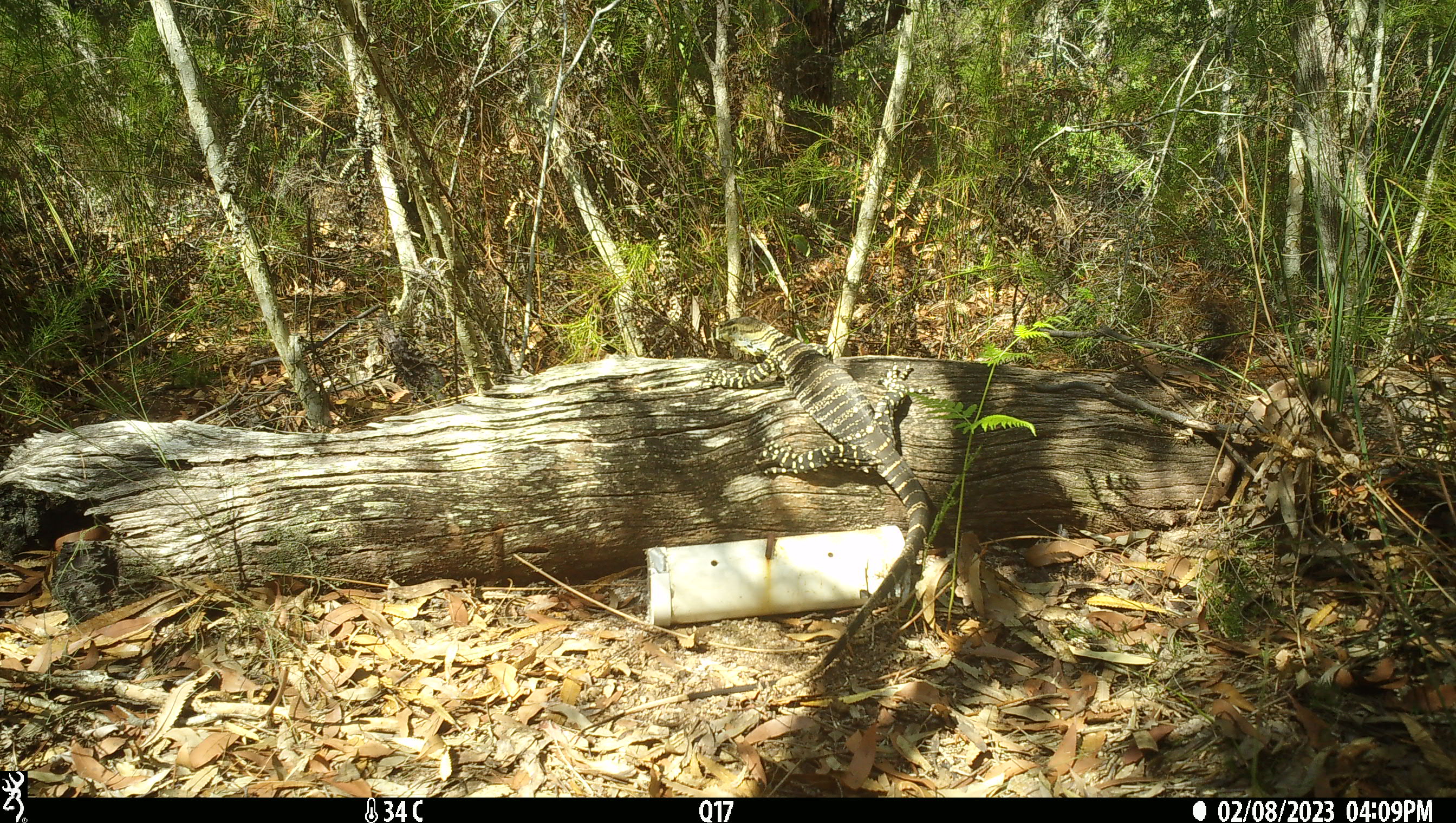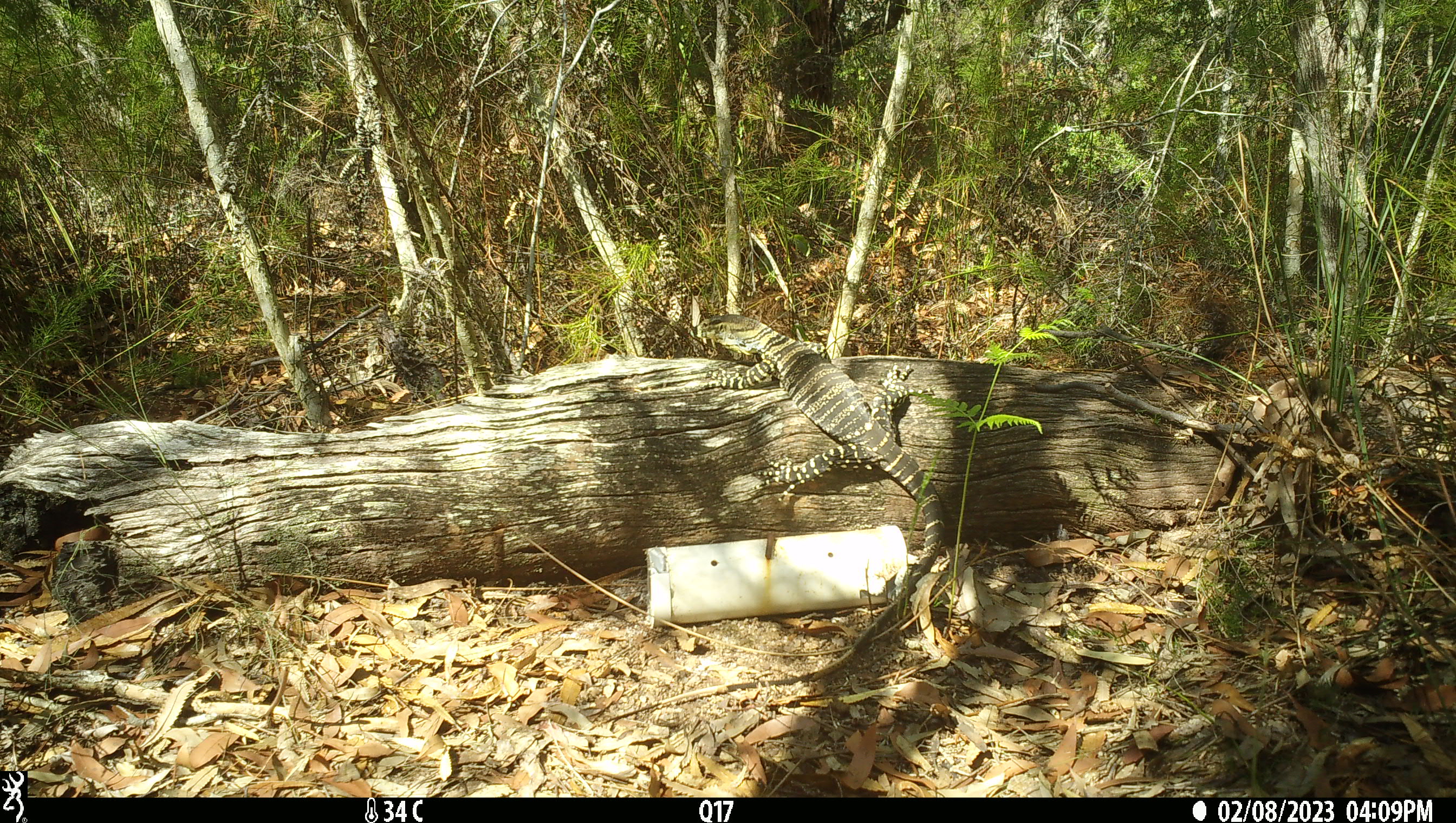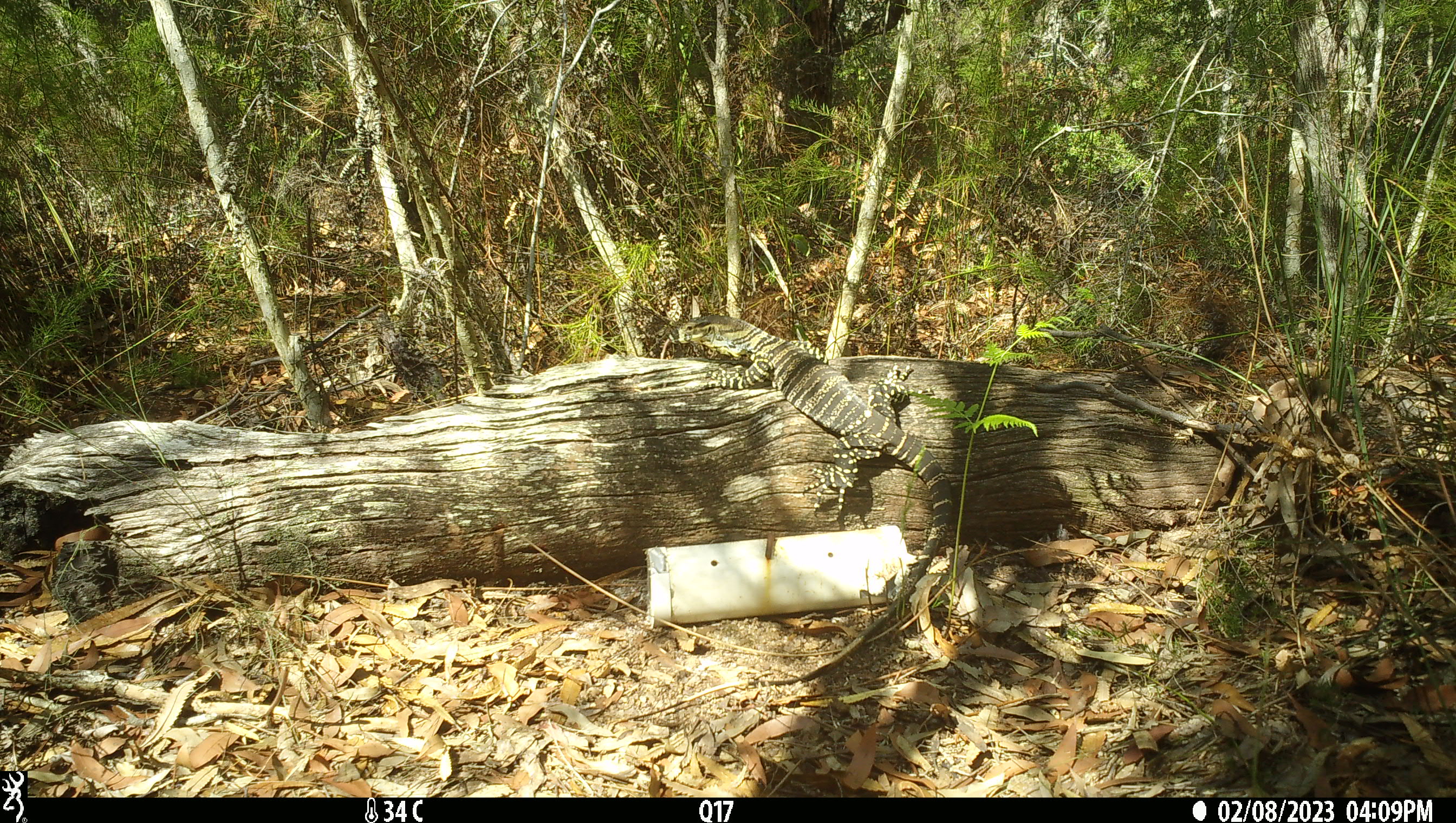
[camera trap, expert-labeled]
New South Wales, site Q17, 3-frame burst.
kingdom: Animalia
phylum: Chordata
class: Reptilia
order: Squamata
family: Varanidae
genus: Varanus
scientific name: Varanus varius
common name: lace monitor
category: goanna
Goanna (lace monitor) (Varanus varius).